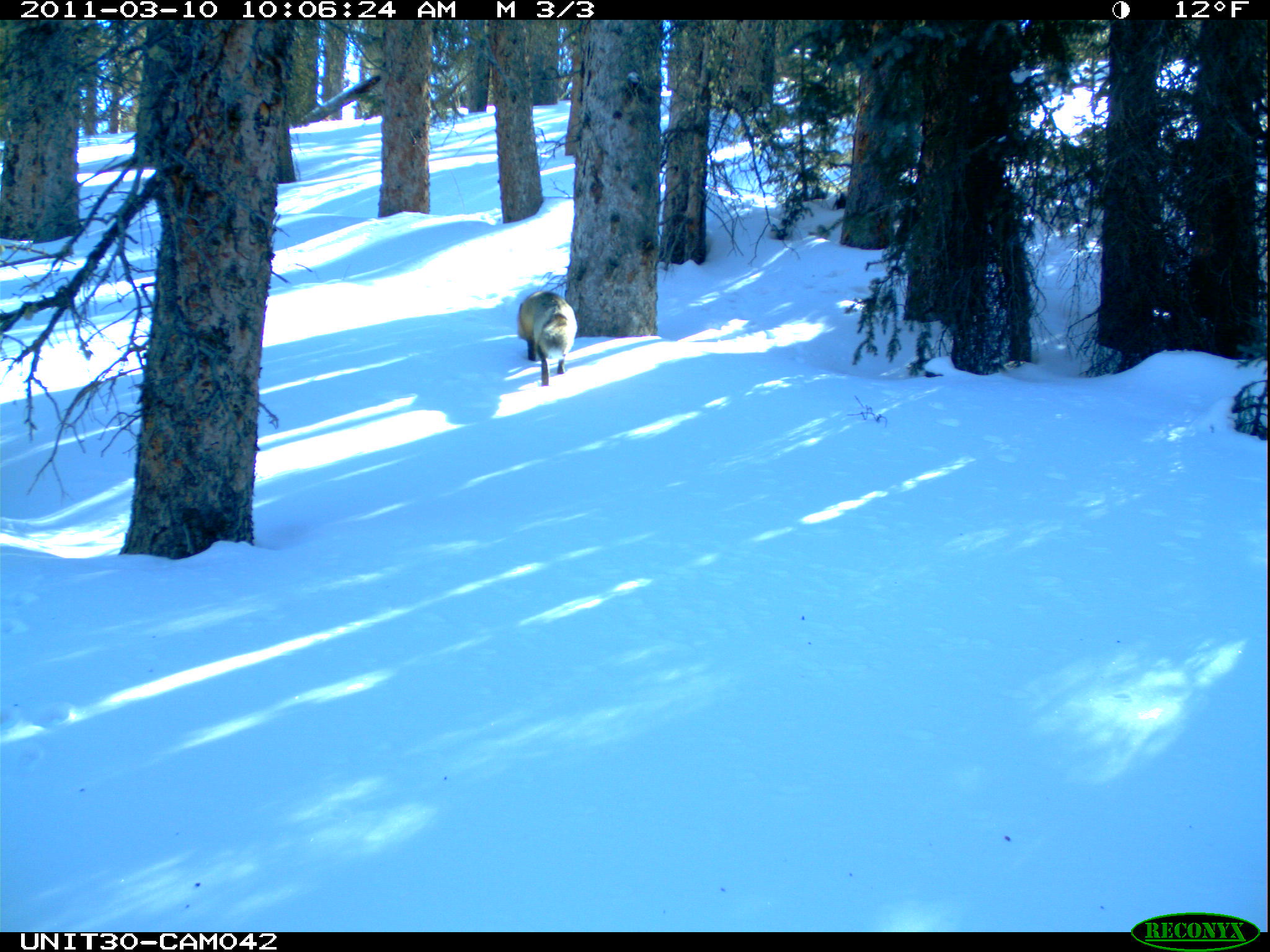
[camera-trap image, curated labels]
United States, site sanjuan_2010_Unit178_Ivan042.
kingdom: Animalia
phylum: Chordata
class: Mammalia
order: Carnivora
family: Canidae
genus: Vulpes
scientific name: Vulpes vulpes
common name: red fox